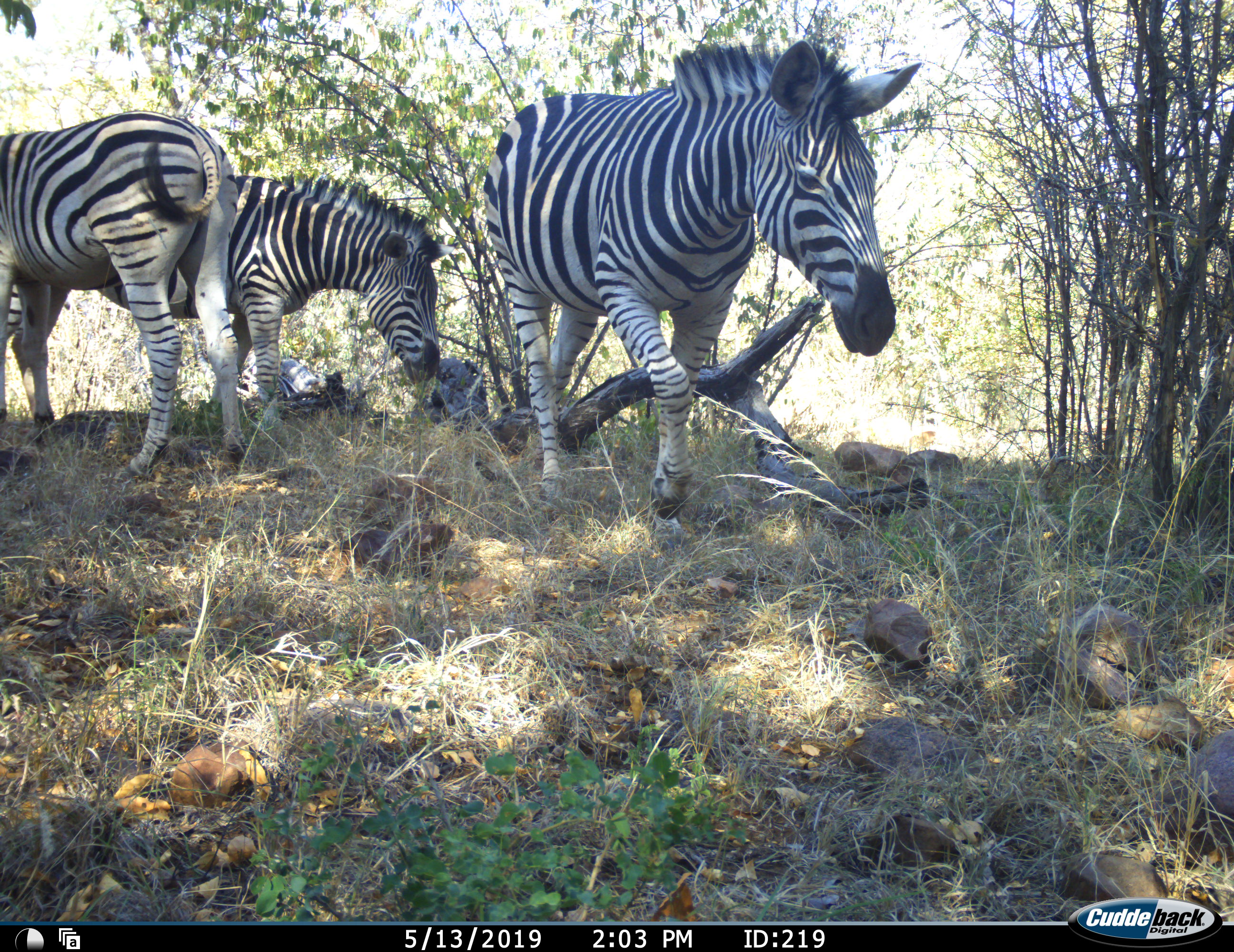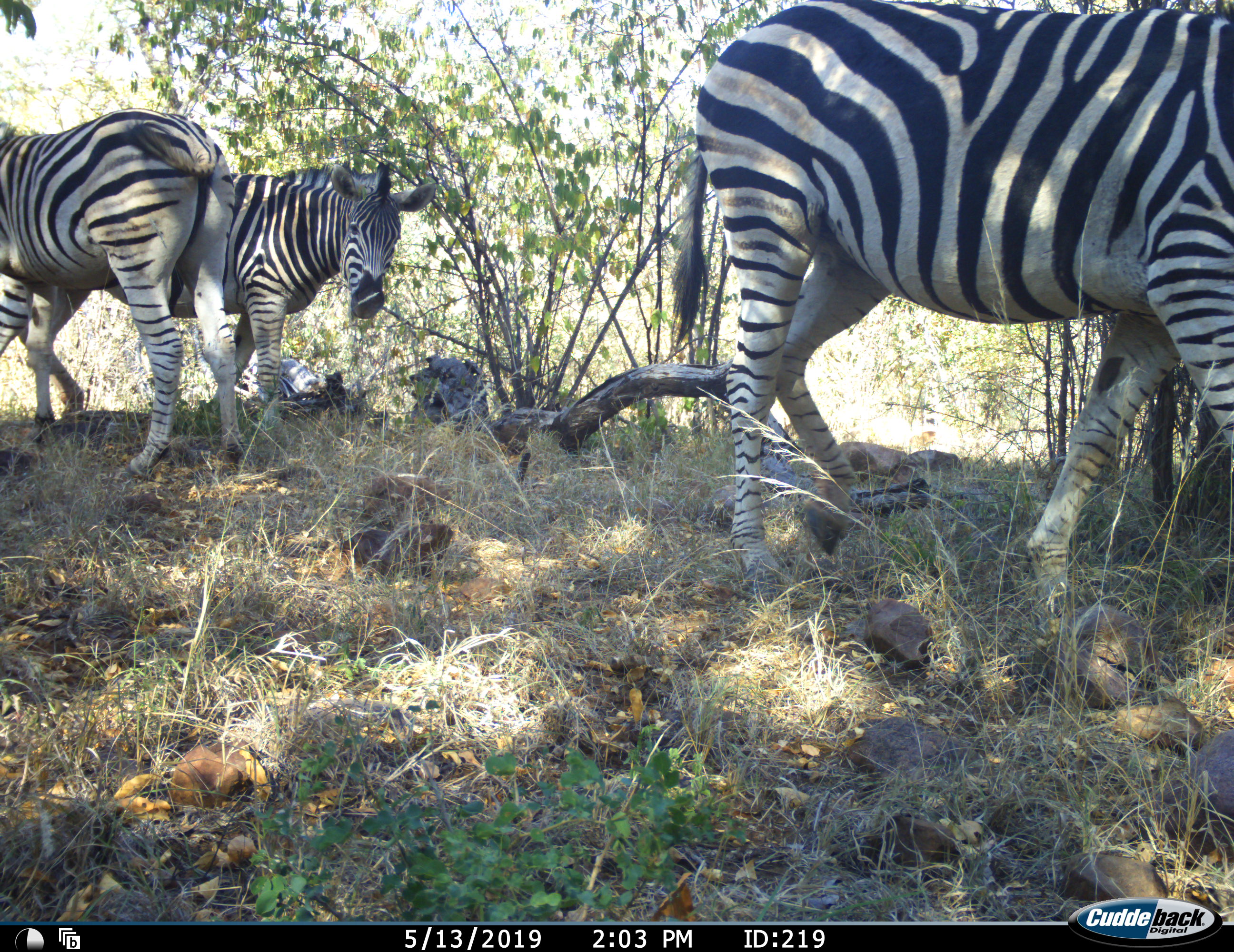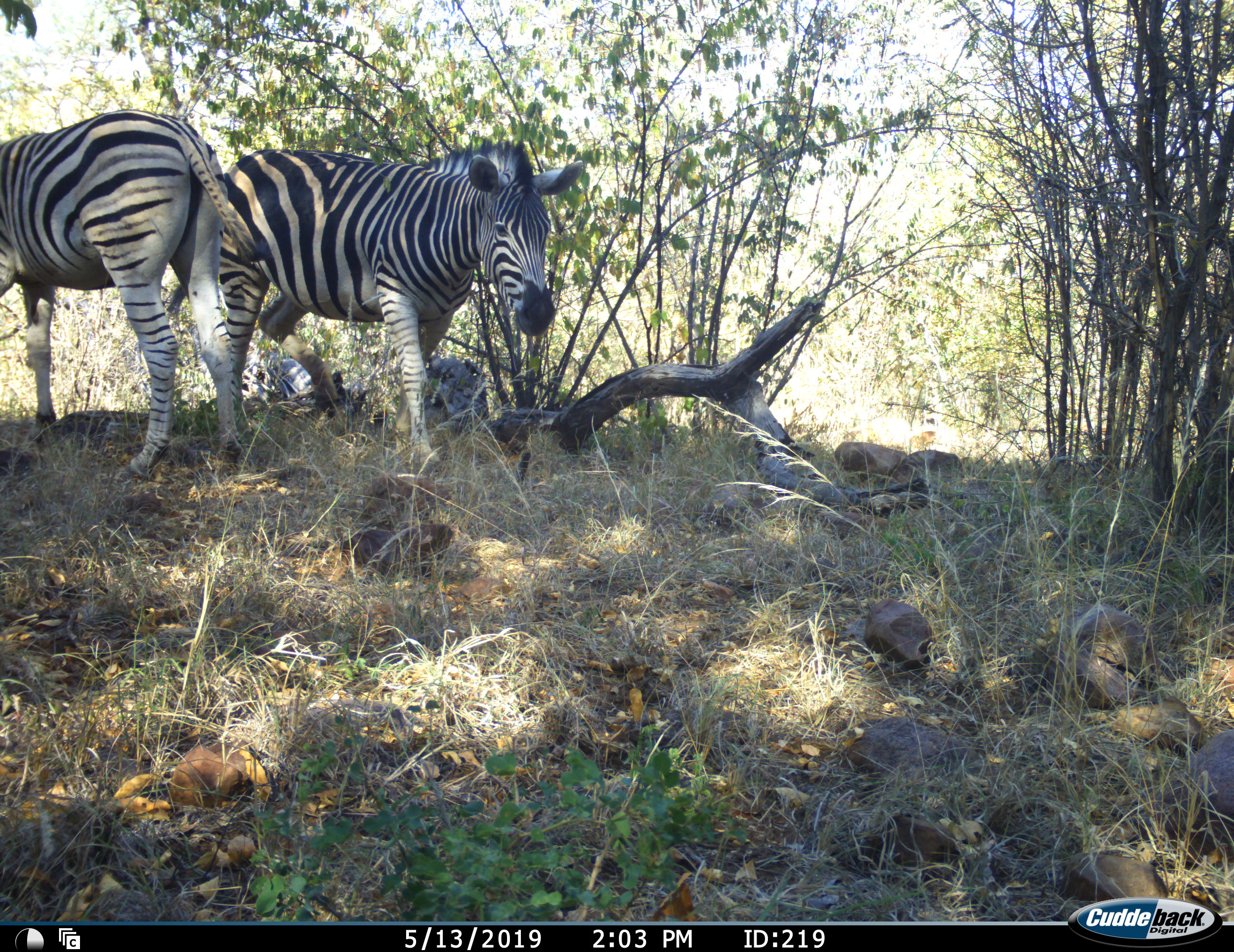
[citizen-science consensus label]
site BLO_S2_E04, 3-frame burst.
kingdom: Animalia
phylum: Chordata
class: Mammalia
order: Perissodactyla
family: Equidae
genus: Equus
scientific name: Equus quagga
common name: plains zebra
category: zebraplains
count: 3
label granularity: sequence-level